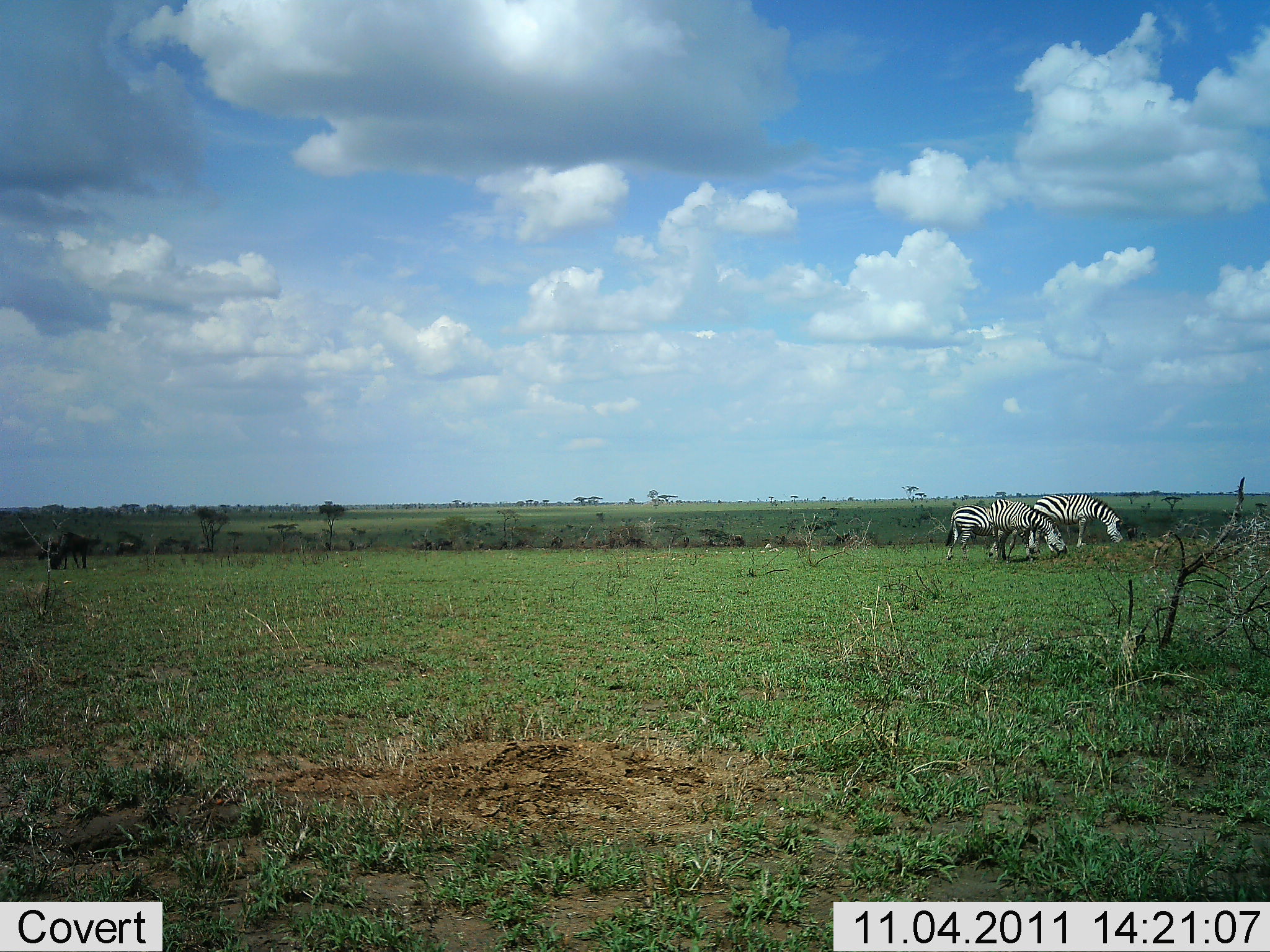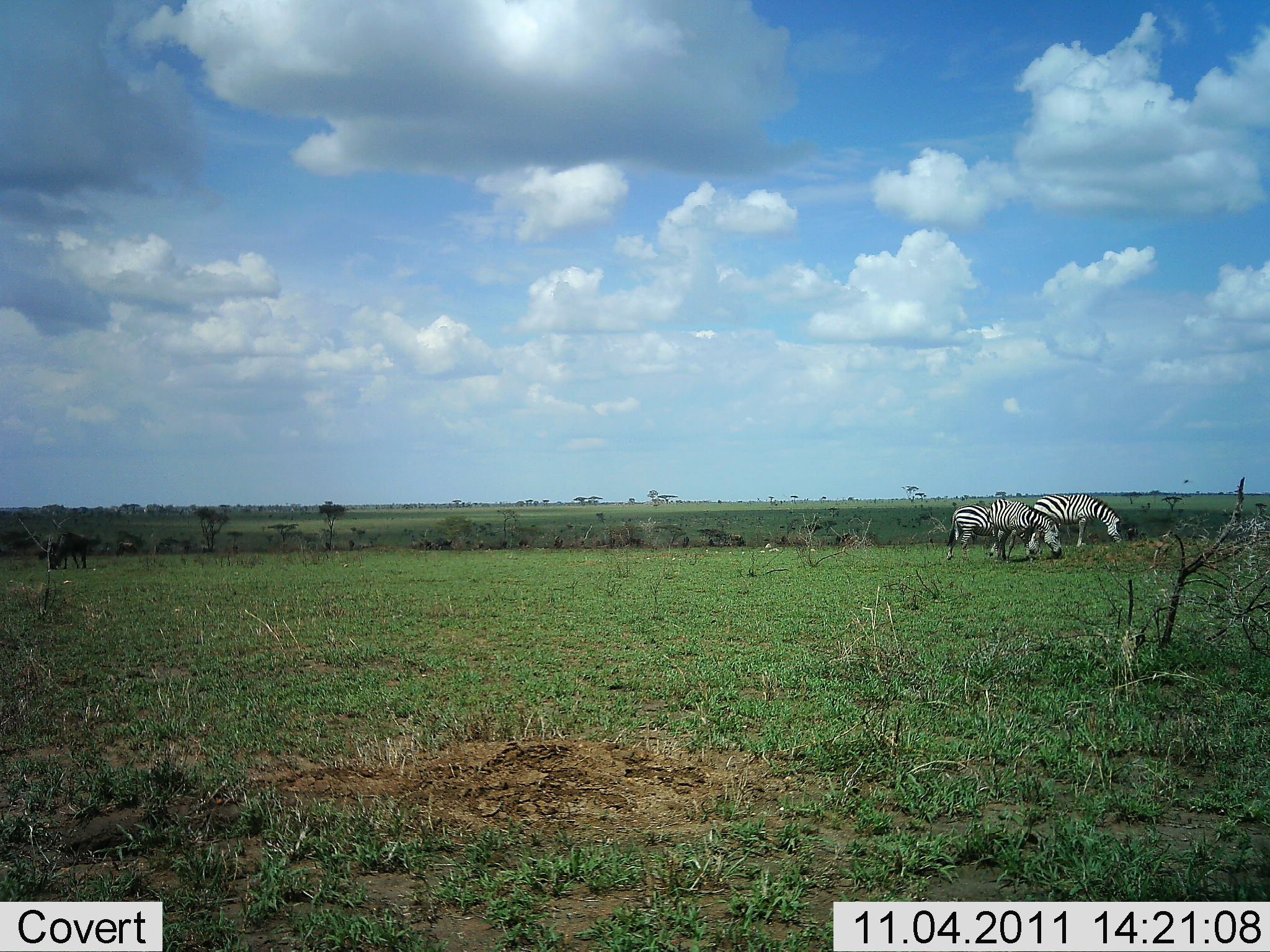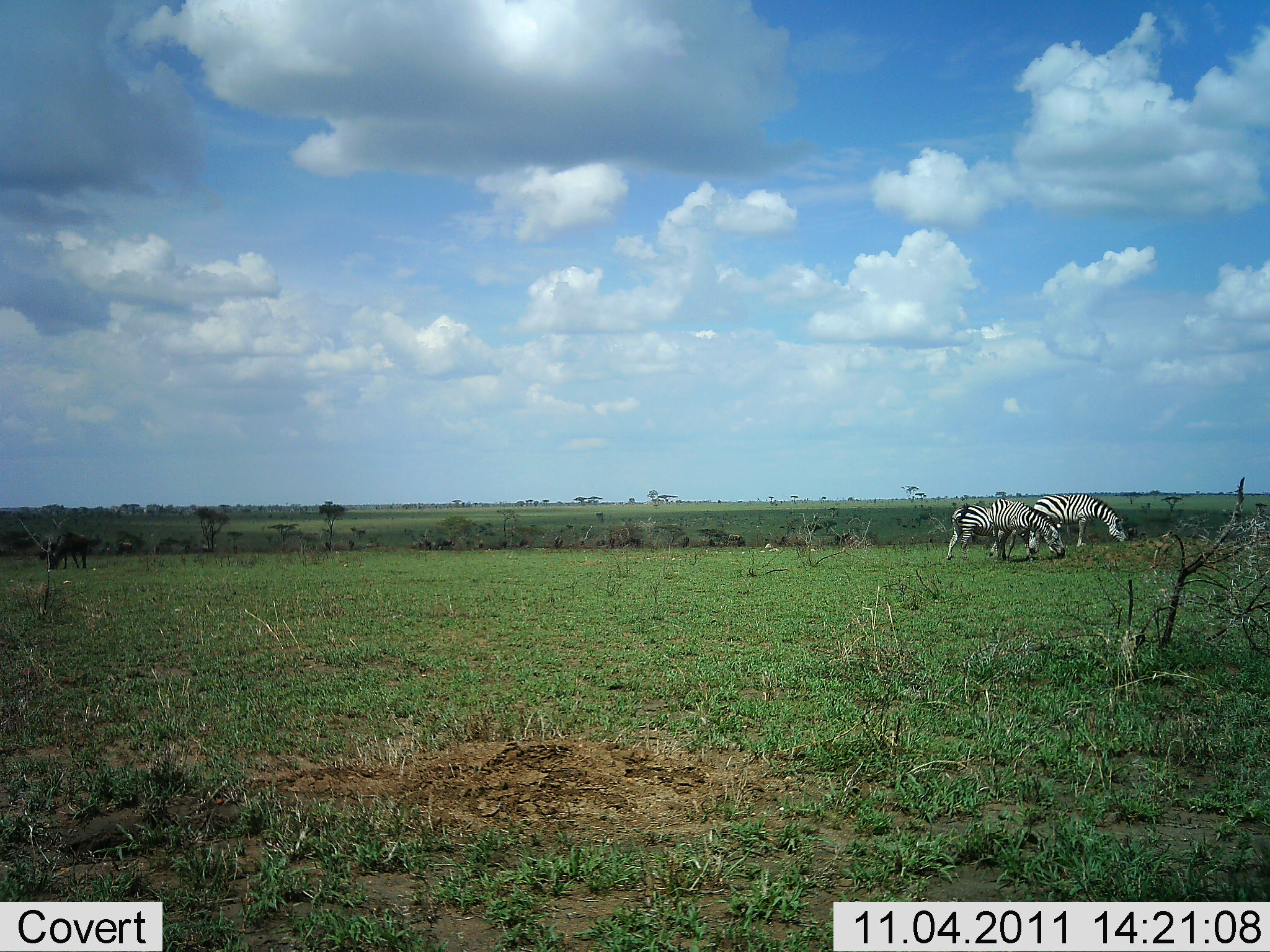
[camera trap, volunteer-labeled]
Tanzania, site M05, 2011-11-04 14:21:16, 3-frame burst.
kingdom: Animalia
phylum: Chordata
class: Mammalia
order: Perissodactyla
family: Equidae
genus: Equus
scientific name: Equus quagga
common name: plains zebra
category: zebra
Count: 3.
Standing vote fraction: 24%.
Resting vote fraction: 0%.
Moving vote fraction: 6%.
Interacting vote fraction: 0%.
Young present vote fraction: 0%.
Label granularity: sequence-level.